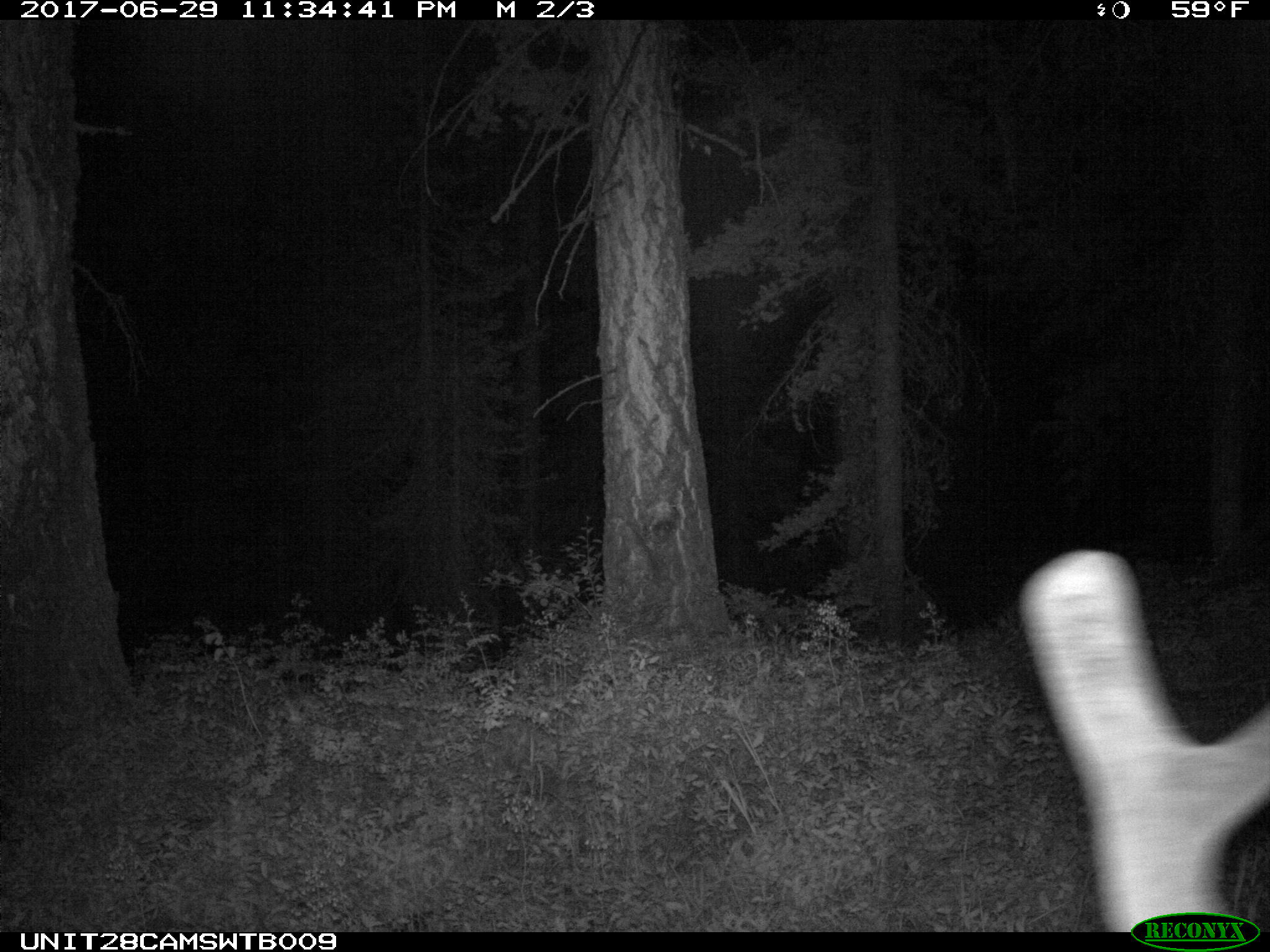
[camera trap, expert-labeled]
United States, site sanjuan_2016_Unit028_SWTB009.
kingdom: Animalia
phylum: Chordata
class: Mammalia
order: Artiodactyla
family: Cervidae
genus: Cervus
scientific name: Cervus elaphus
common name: red deer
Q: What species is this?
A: Cervus elaphus (red deer).